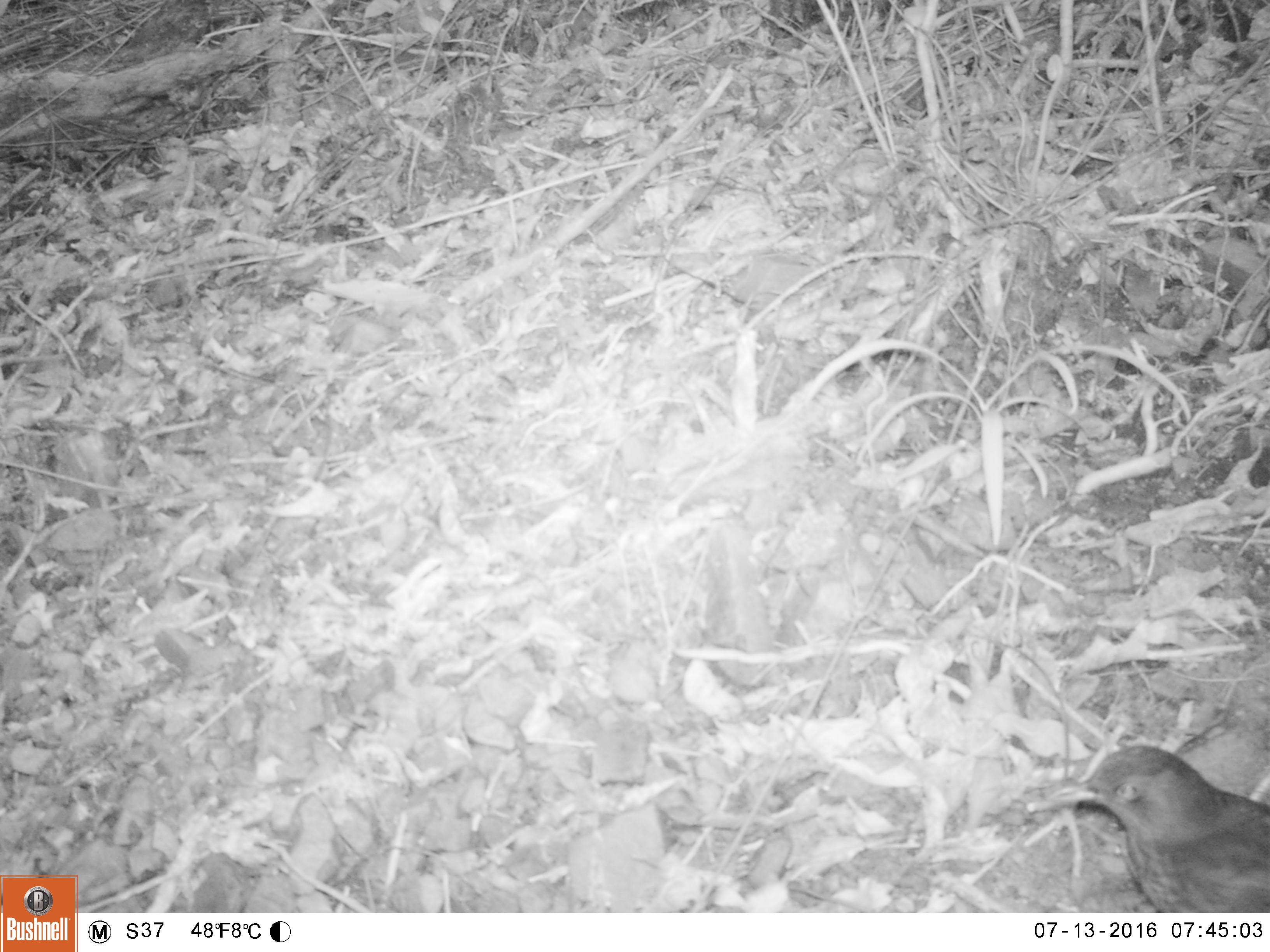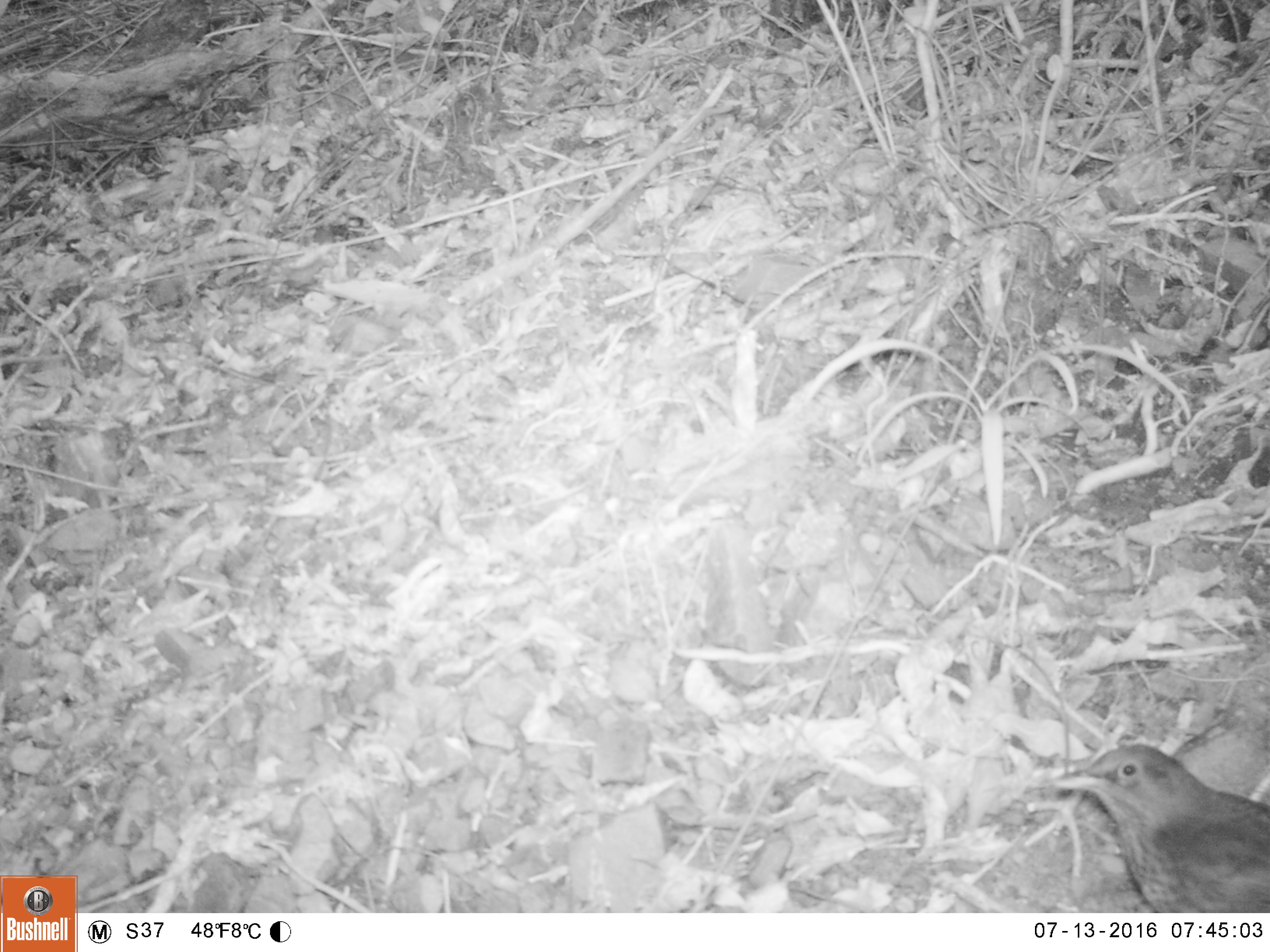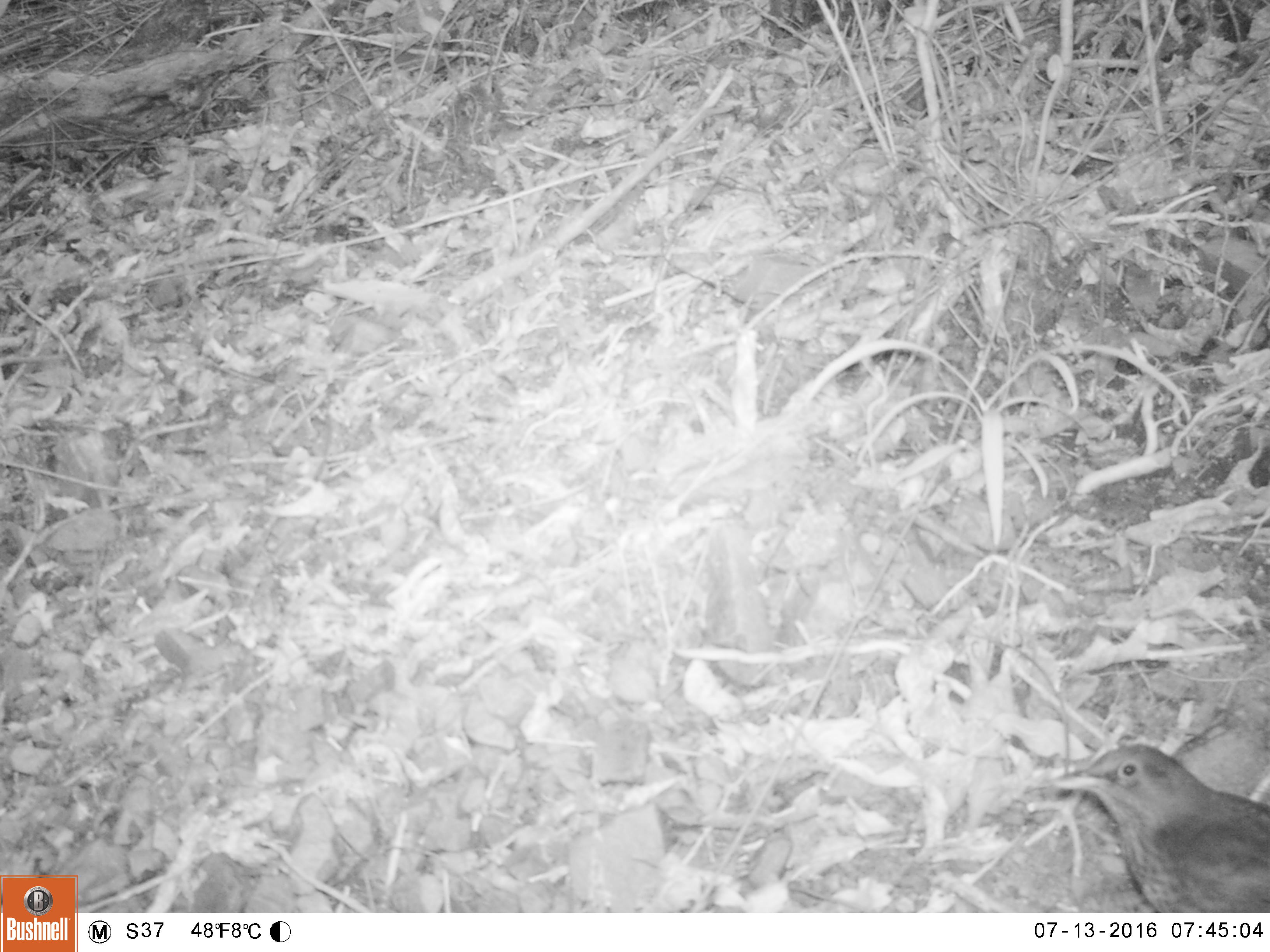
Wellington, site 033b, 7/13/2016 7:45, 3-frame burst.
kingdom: Animalia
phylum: Chordata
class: Aves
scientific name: Aves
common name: bird